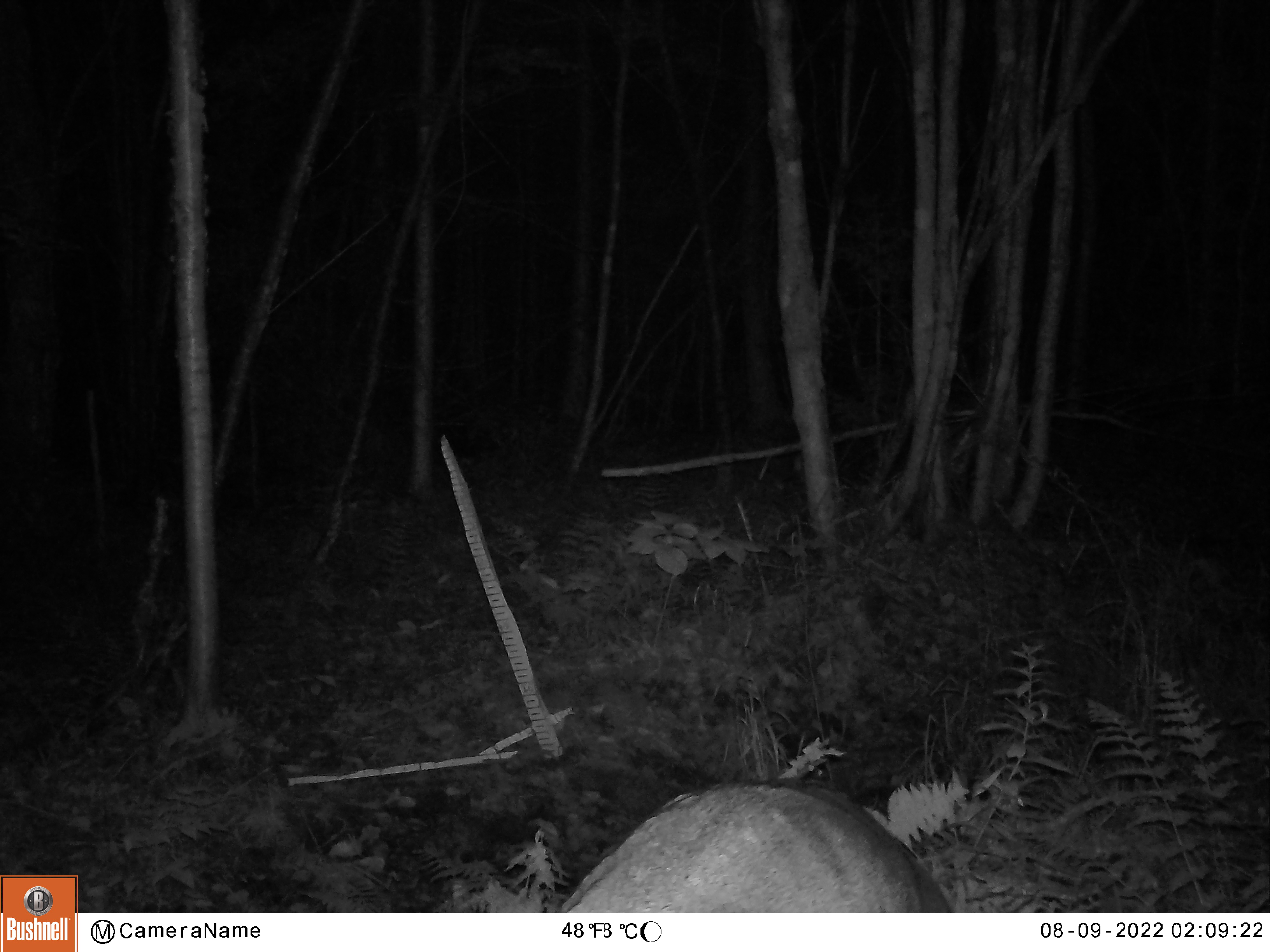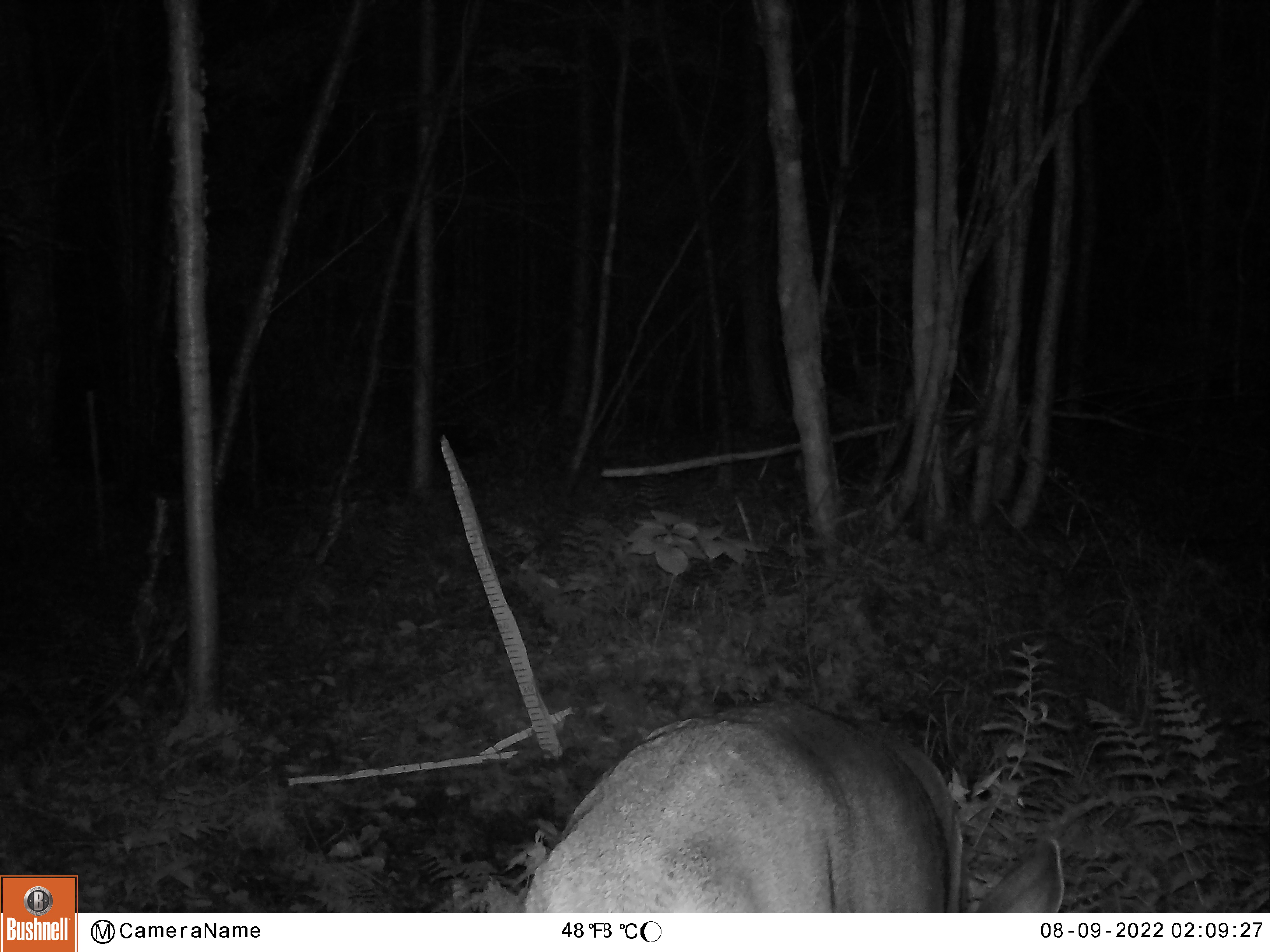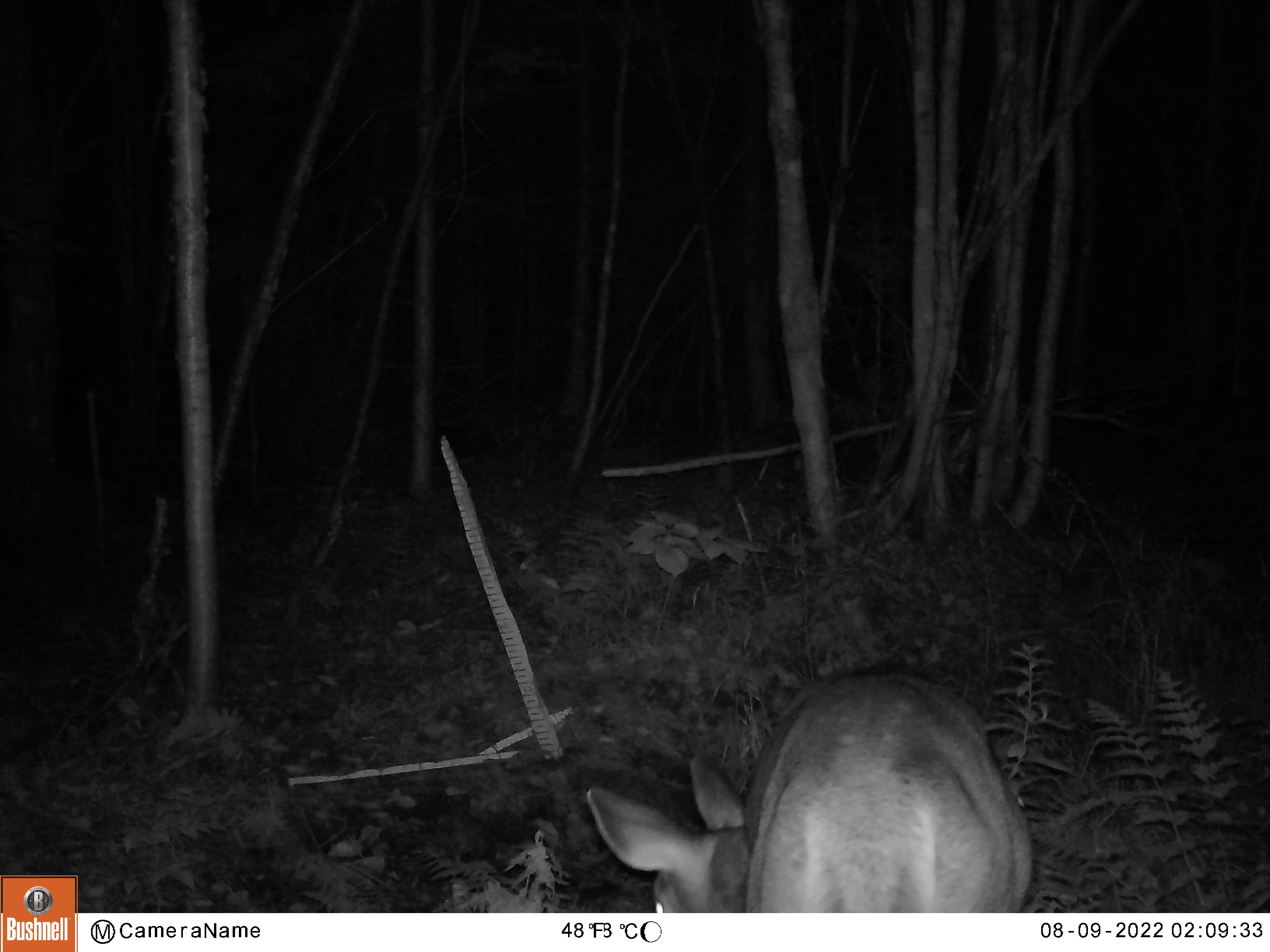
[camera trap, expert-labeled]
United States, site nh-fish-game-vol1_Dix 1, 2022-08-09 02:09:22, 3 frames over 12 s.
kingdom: Animalia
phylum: Chordata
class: Mammalia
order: Artiodactyla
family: Cervidae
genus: Odocoileus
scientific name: Odocoileus virginianus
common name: white-tailed deer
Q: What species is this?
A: White-tailed deer (Odocoileus virginianus).